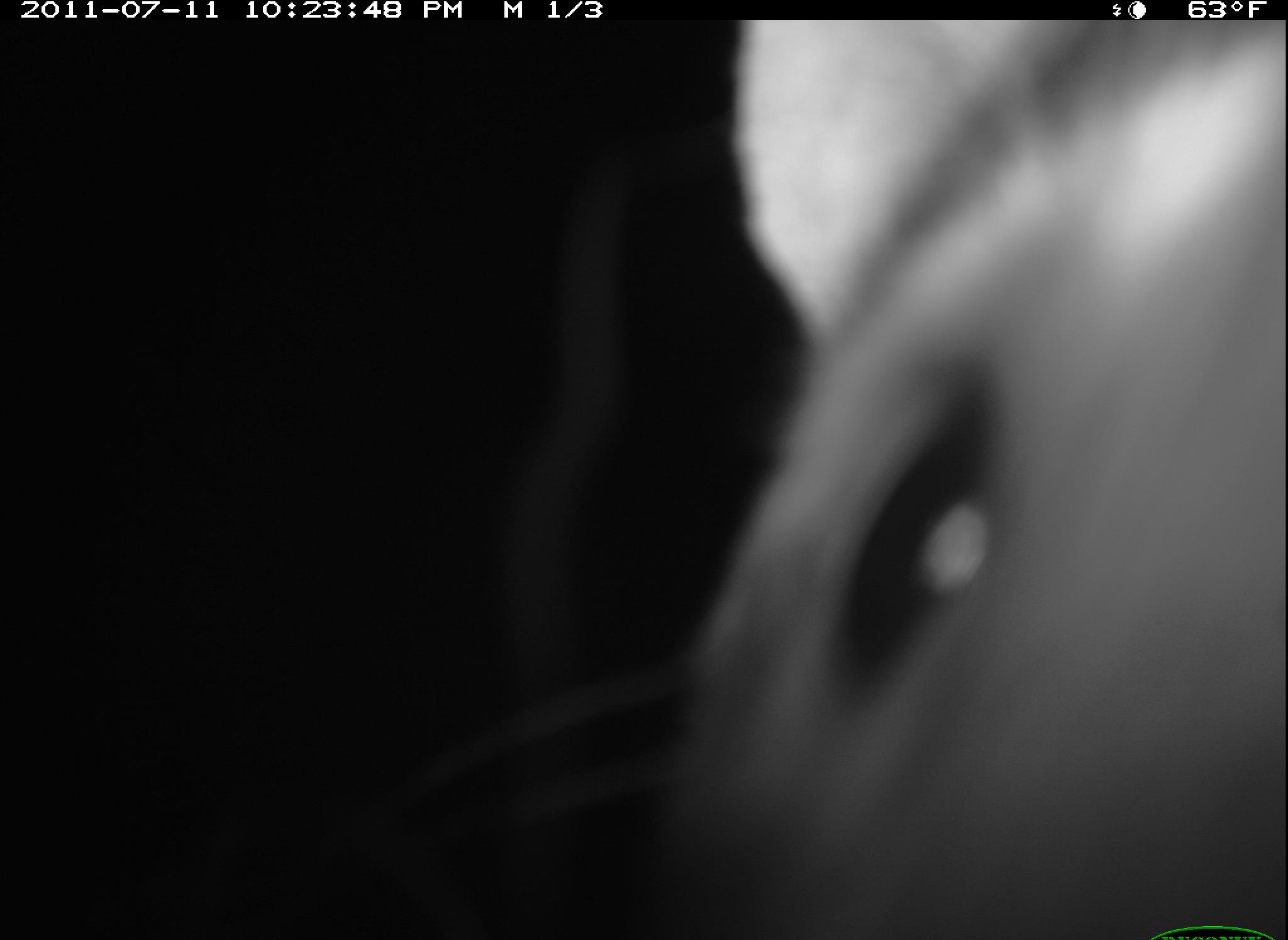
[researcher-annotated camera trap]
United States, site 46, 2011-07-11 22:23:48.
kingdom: Animalia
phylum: Chordata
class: Mammalia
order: Carnivora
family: Procyonidae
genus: Procyon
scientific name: Procyon lotor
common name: raccoon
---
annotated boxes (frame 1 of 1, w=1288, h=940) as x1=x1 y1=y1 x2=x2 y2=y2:
raccoon: x1=477 y1=24 x2=1288 y2=940